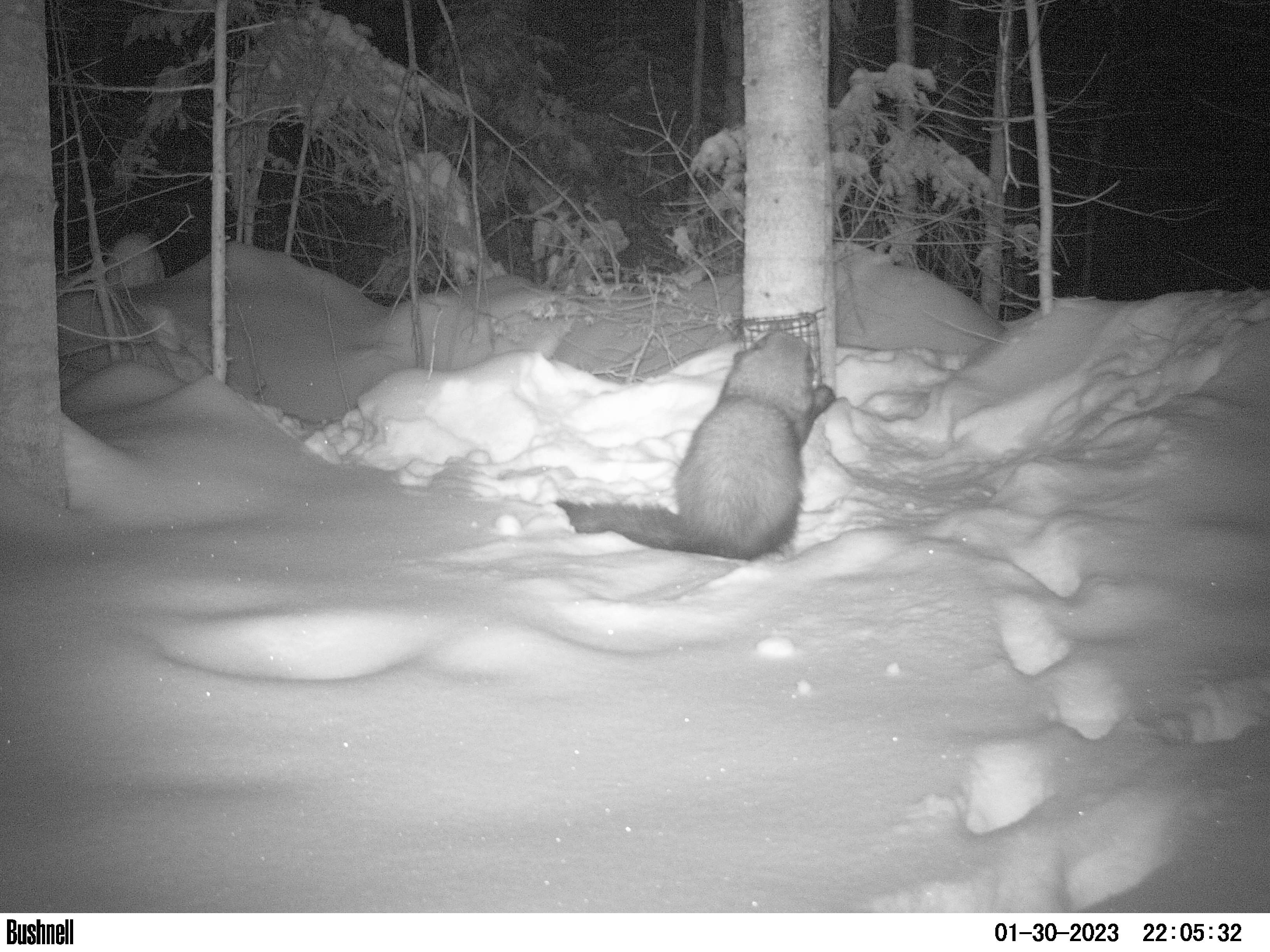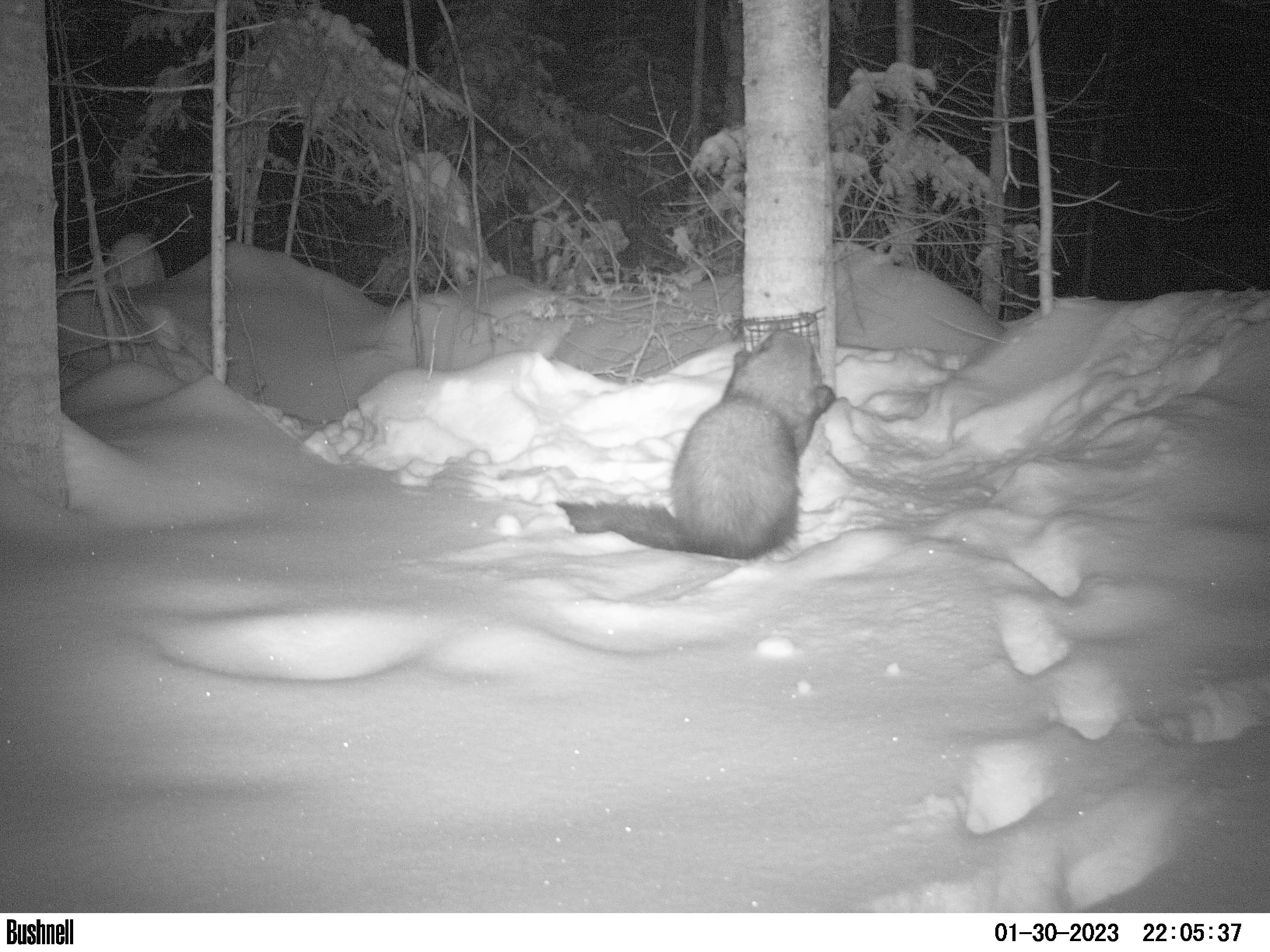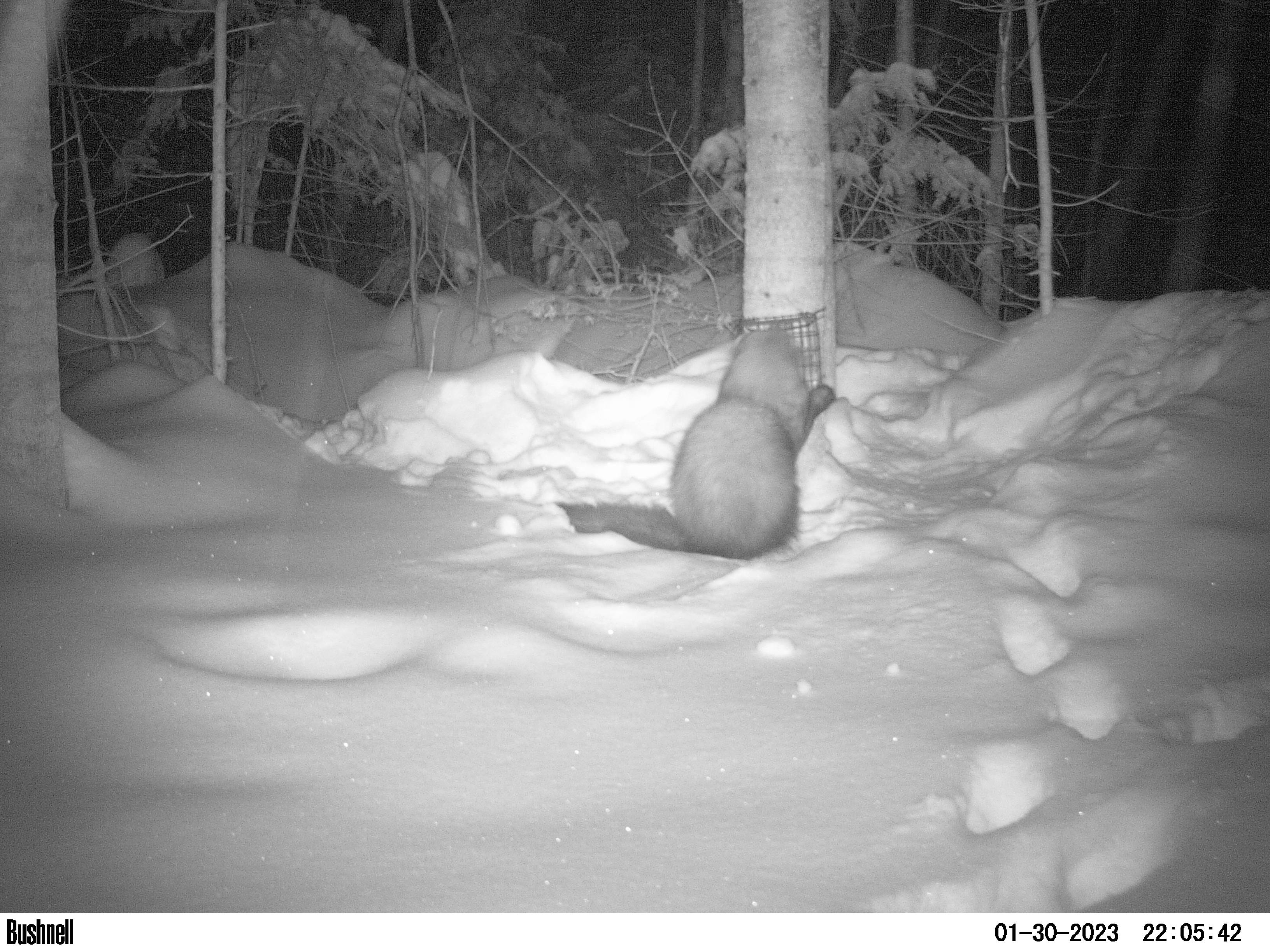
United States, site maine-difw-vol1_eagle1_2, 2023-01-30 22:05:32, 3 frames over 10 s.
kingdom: Animalia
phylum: Chordata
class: Mammalia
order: Carnivora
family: Mustelidae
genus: Pekania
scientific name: Pekania pennanti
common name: fisher